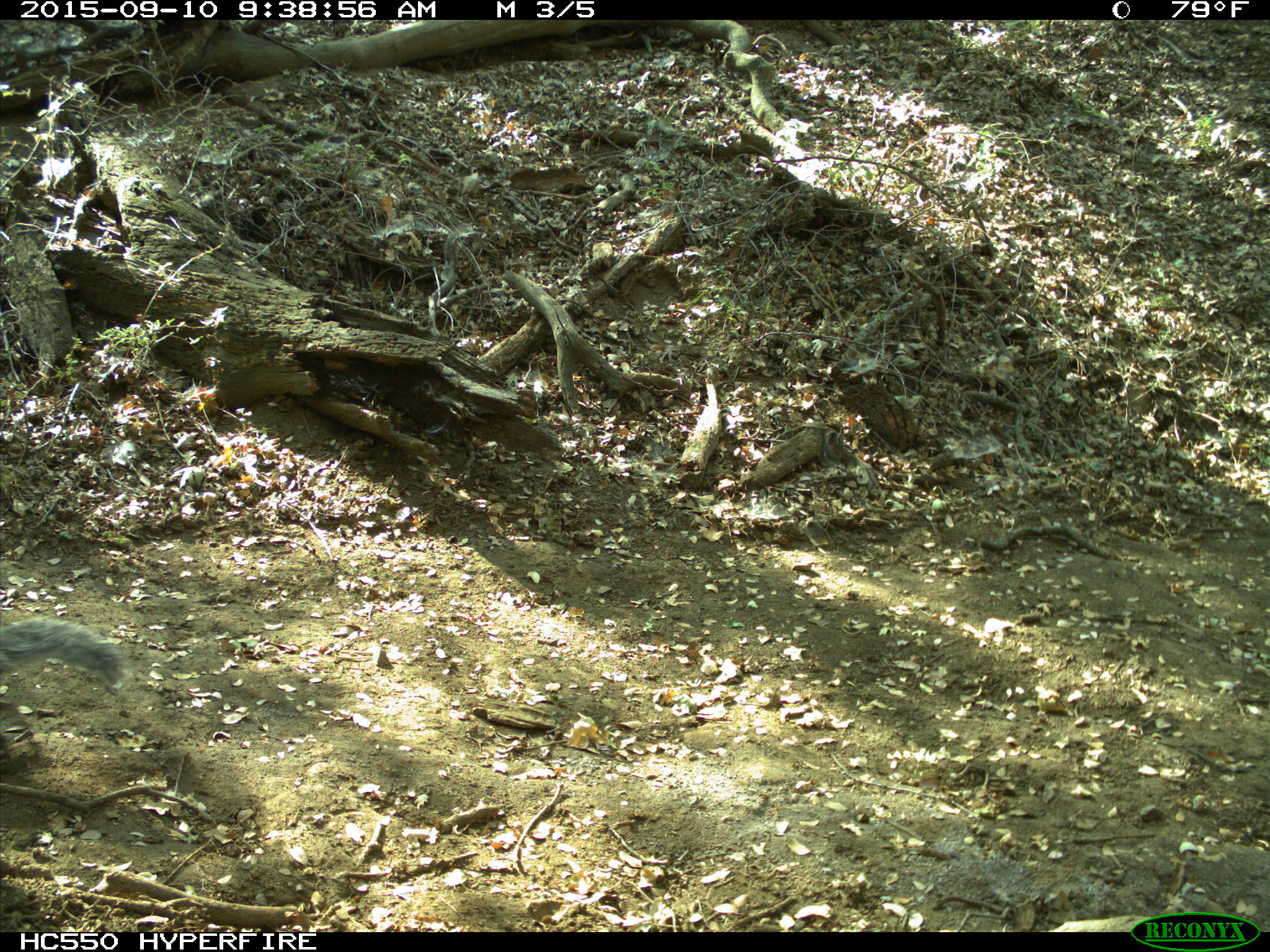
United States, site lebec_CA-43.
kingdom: Animalia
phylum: Chordata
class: Mammalia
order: Rodentia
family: Sciuridae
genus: Sciurus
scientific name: Sciurus carolinensis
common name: eastern gray squirrel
Sciurus carolinensis (eastern gray squirrel).